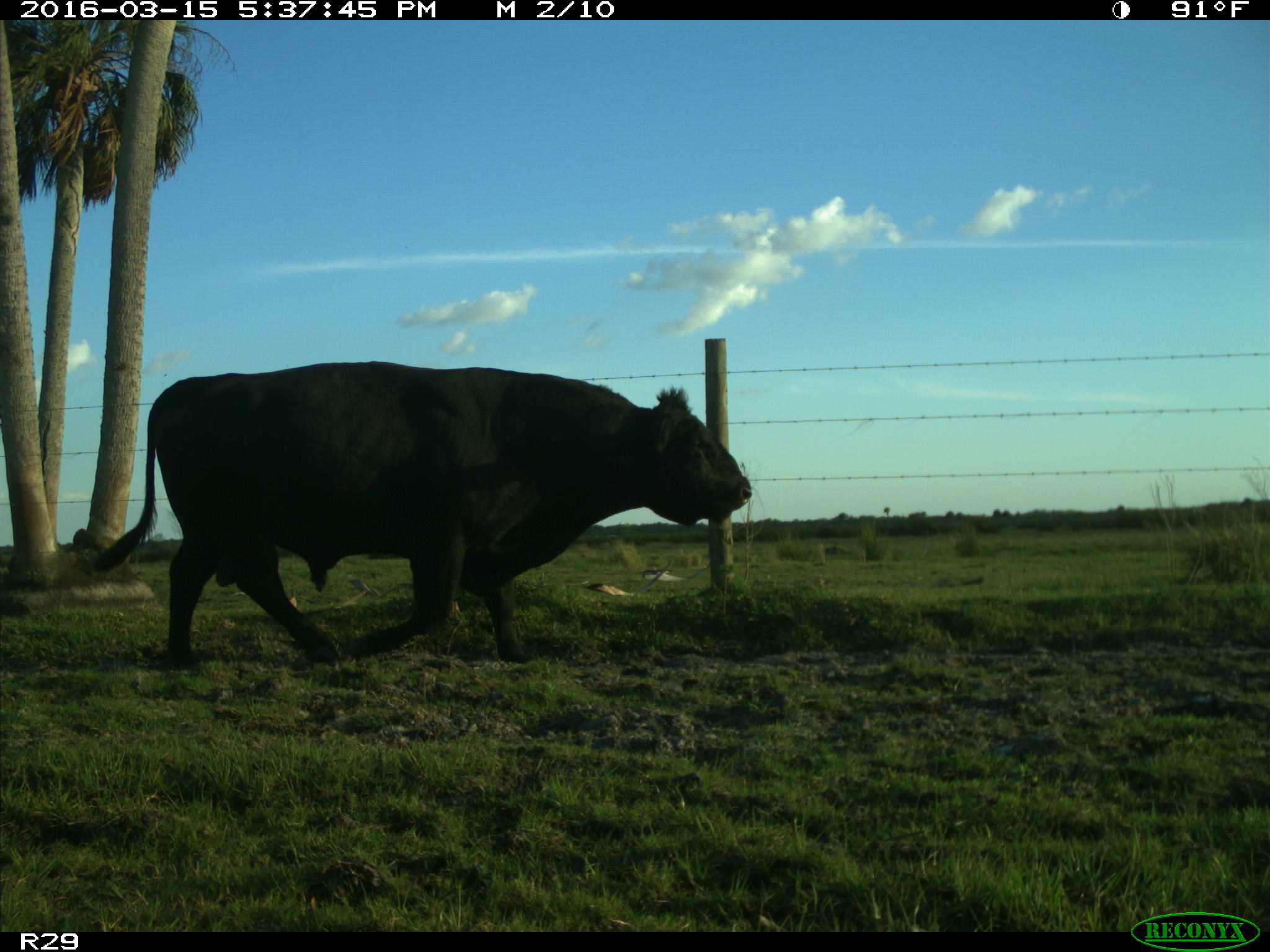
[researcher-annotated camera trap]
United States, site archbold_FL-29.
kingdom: Animalia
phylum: Chordata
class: Mammalia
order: Artiodactyla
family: Bovidae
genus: Bos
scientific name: Bos taurus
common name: domestic cow